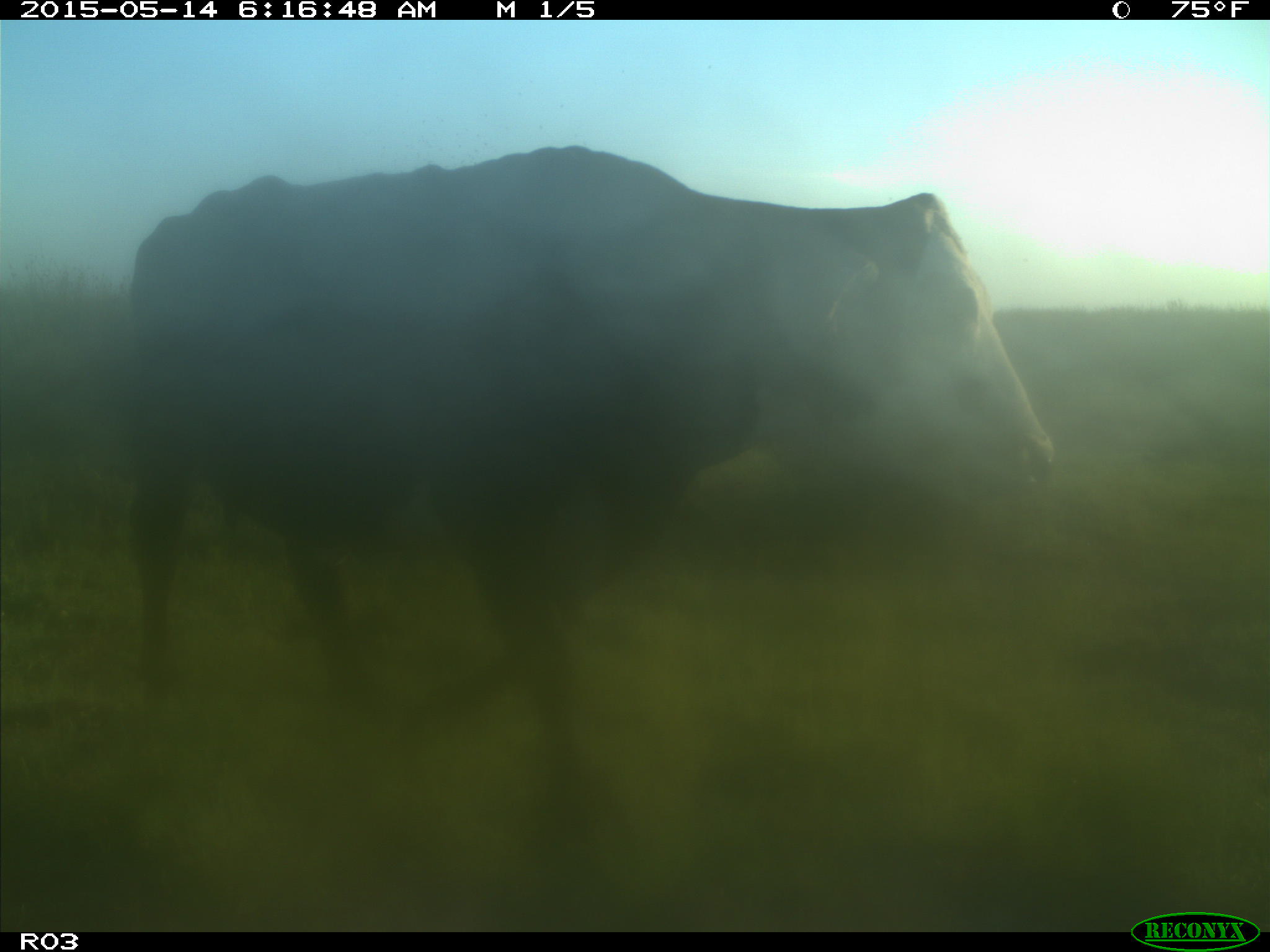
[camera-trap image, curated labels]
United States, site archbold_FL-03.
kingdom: Animalia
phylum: Chordata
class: Mammalia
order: Artiodactyla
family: Bovidae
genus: Bos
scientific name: Bos taurus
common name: domestic cow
Bos taurus (domestic cow).